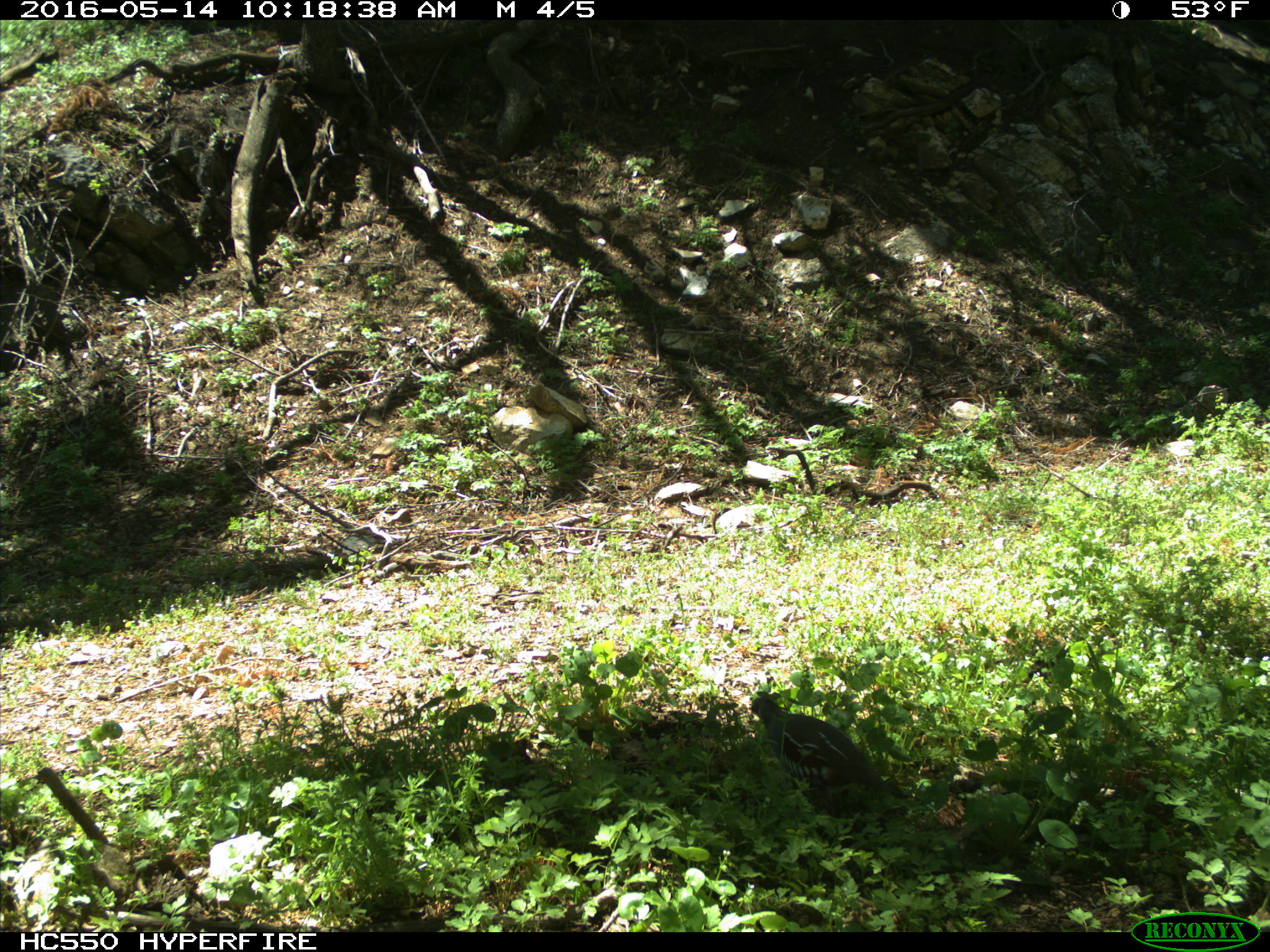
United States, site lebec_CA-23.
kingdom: Animalia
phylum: Chordata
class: Aves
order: Galliformes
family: Odontophoridae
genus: Callipepla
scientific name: Callipepla californica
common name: california quail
Callipepla californica (california quail).